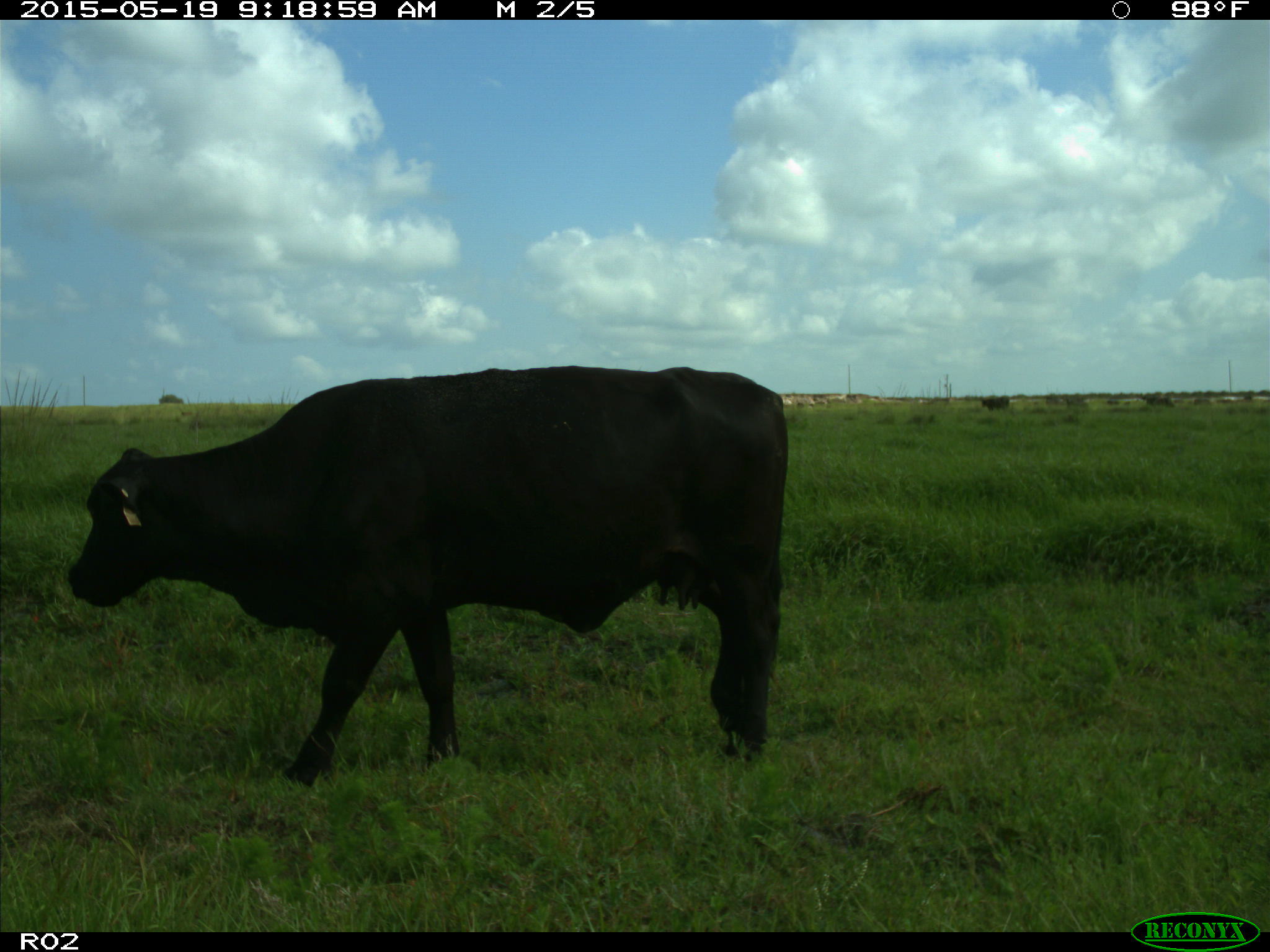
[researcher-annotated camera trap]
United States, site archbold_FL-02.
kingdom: Animalia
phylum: Chordata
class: Mammalia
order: Artiodactyla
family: Bovidae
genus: Bos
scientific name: Bos taurus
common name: domestic cow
Bos taurus (domestic cow).